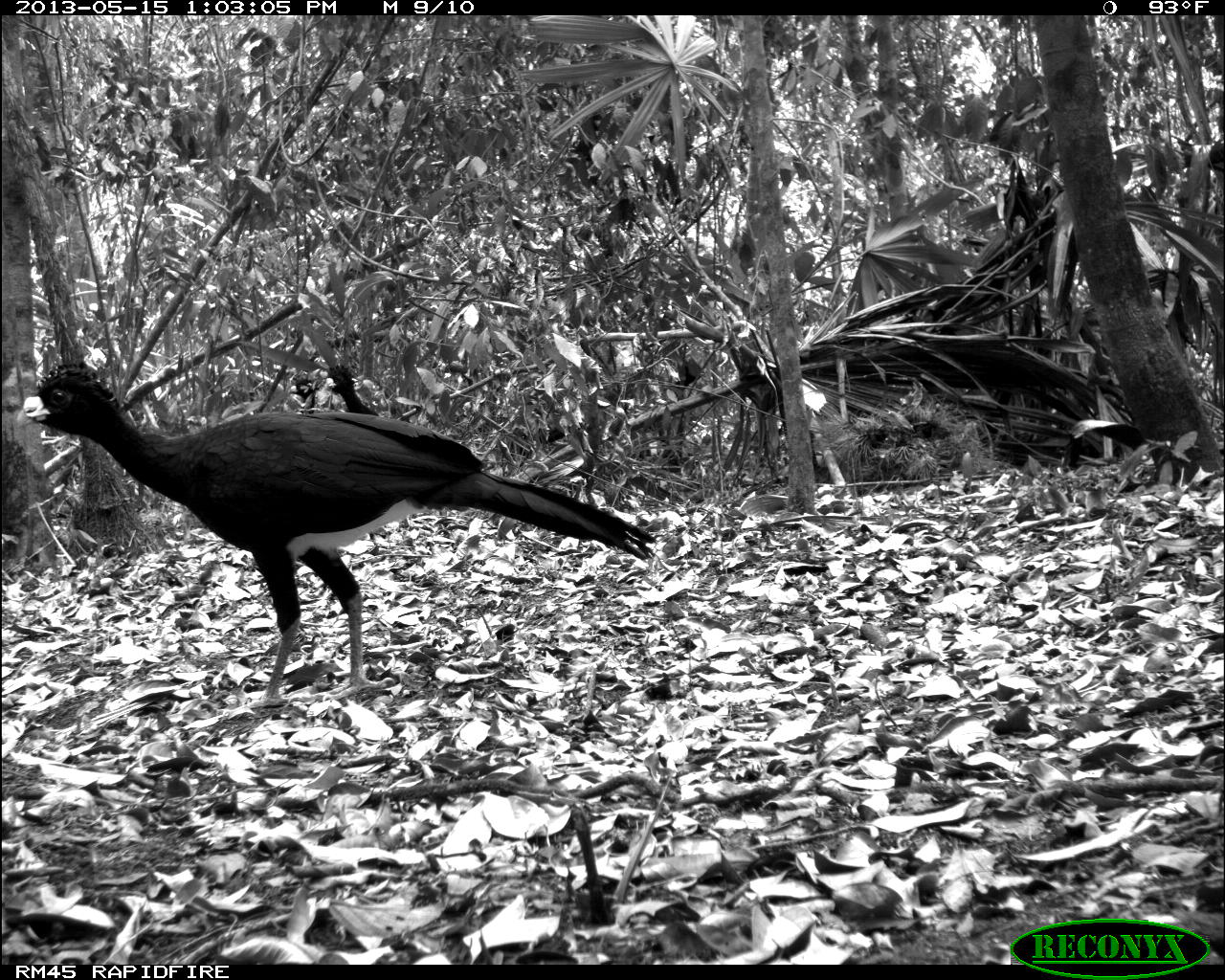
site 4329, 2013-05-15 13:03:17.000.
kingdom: Animalia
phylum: Chordata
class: Aves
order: Galliformes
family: Cracidae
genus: Crax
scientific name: Crax rubra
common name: great curassow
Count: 3.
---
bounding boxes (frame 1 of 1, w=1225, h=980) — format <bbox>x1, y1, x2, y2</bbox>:
crax rubra: <bbox>11, 360, 654, 708</bbox>; <bbox>323, 362, 378, 417</bbox>; <bbox>287, 375, 321, 413</bbox>